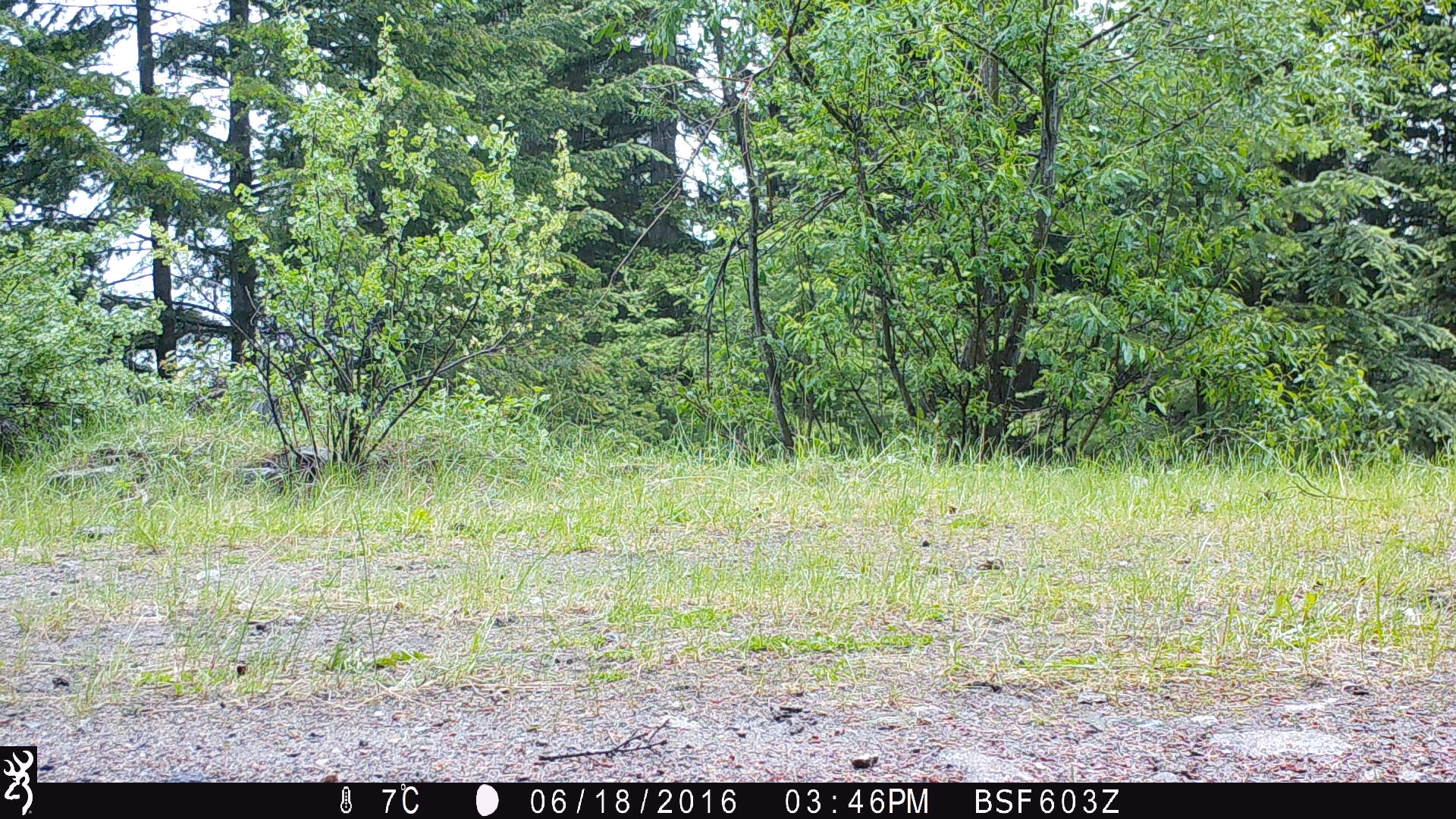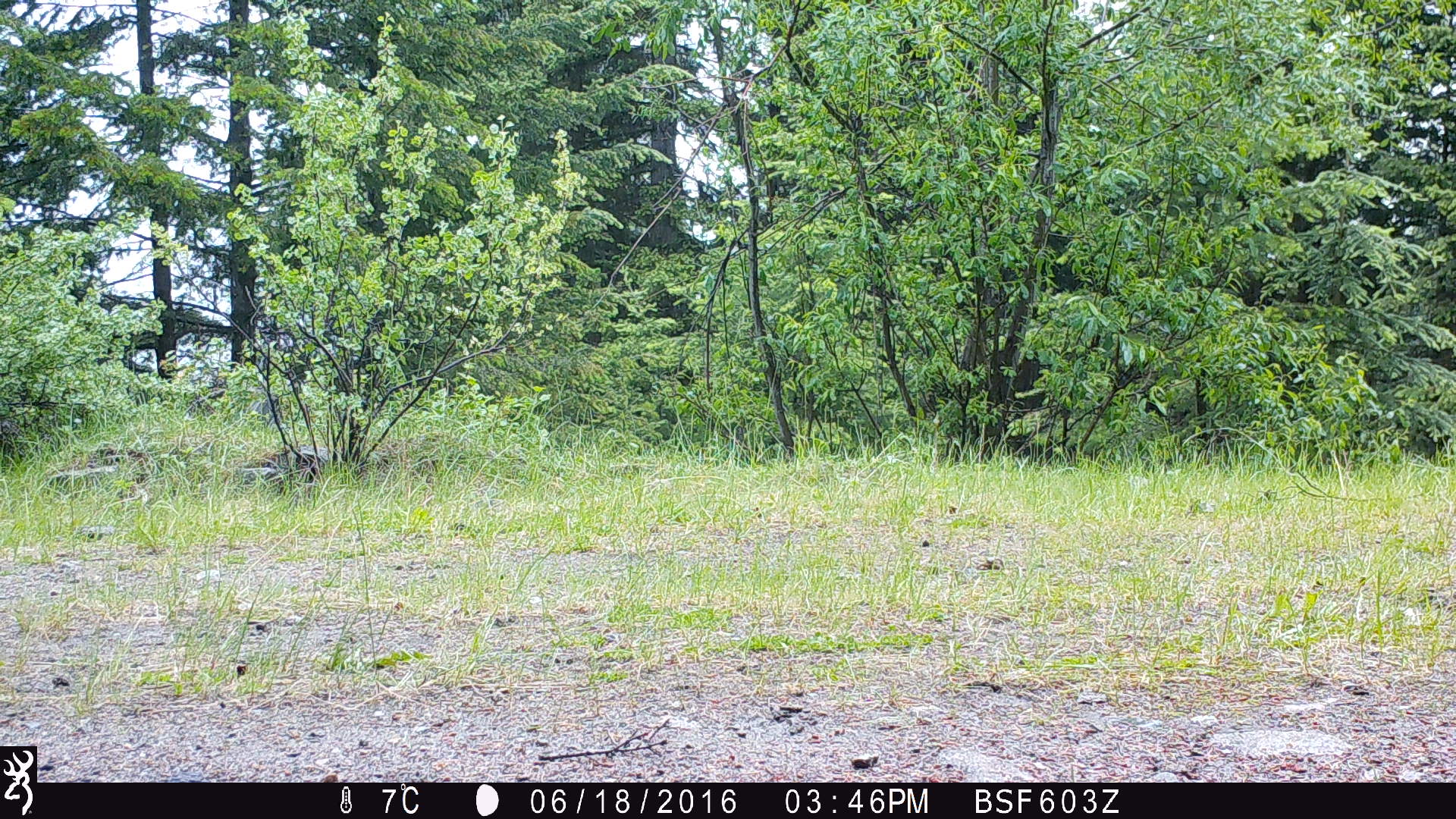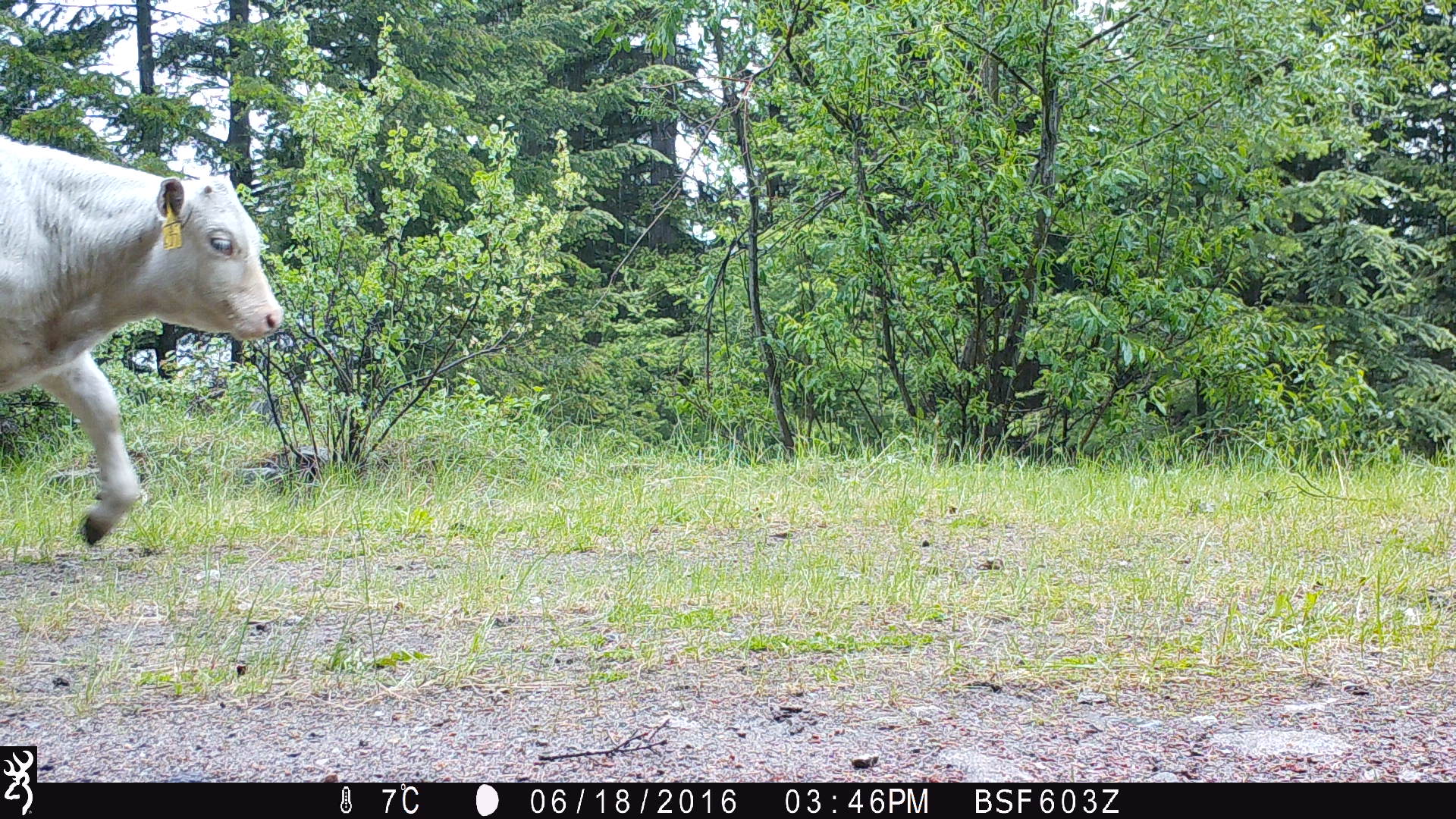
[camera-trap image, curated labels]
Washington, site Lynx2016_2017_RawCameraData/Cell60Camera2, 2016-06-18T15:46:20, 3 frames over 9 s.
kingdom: Animalia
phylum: Chordata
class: Mammalia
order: Artiodactyla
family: Bovidae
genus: Bos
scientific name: Bos taurus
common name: domestic cattle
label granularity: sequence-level